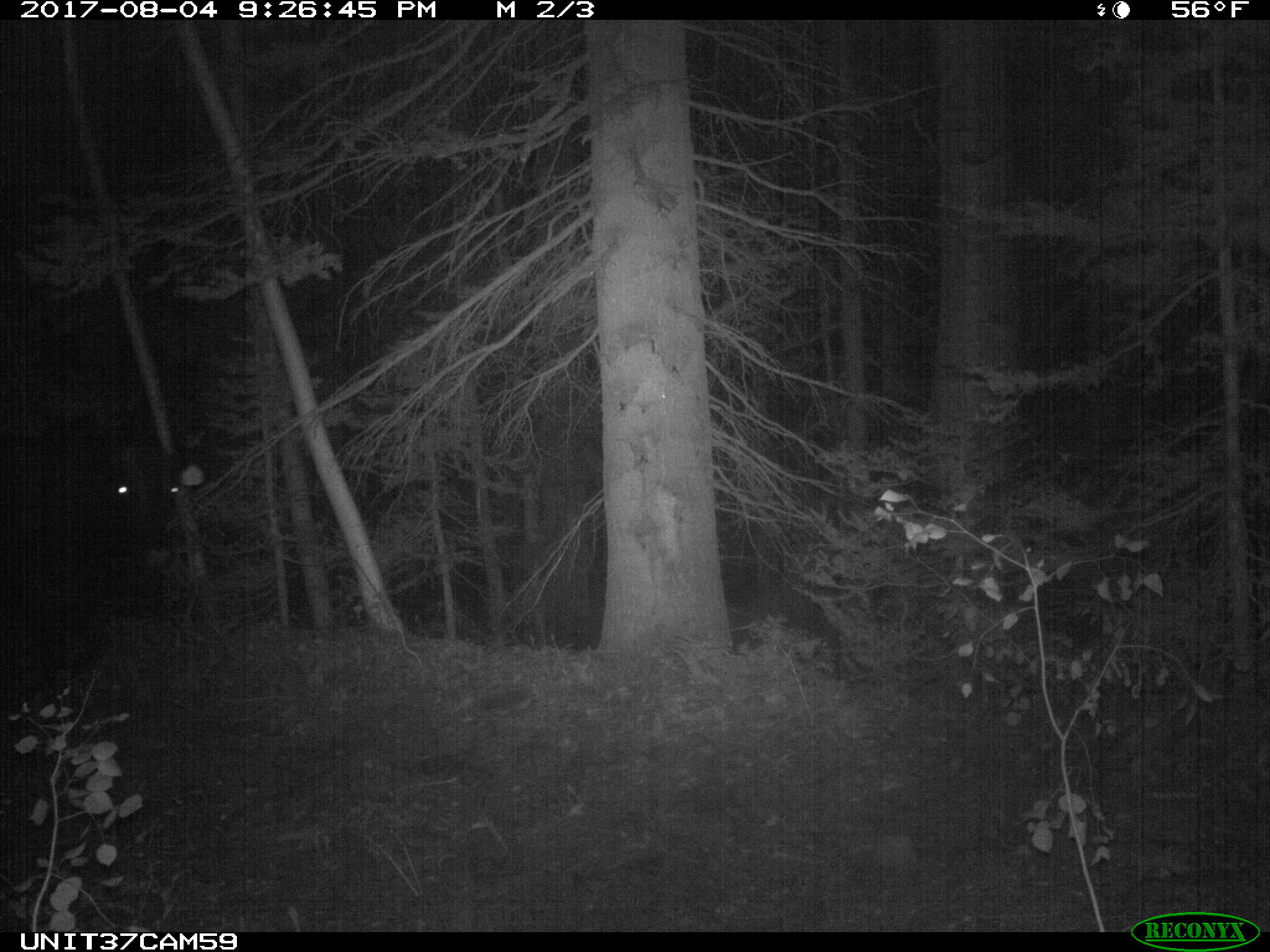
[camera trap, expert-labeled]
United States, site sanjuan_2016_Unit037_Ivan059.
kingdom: Animalia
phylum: Chordata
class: Mammalia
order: Artiodactyla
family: Bovidae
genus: Bos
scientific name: Bos taurus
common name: domestic cow